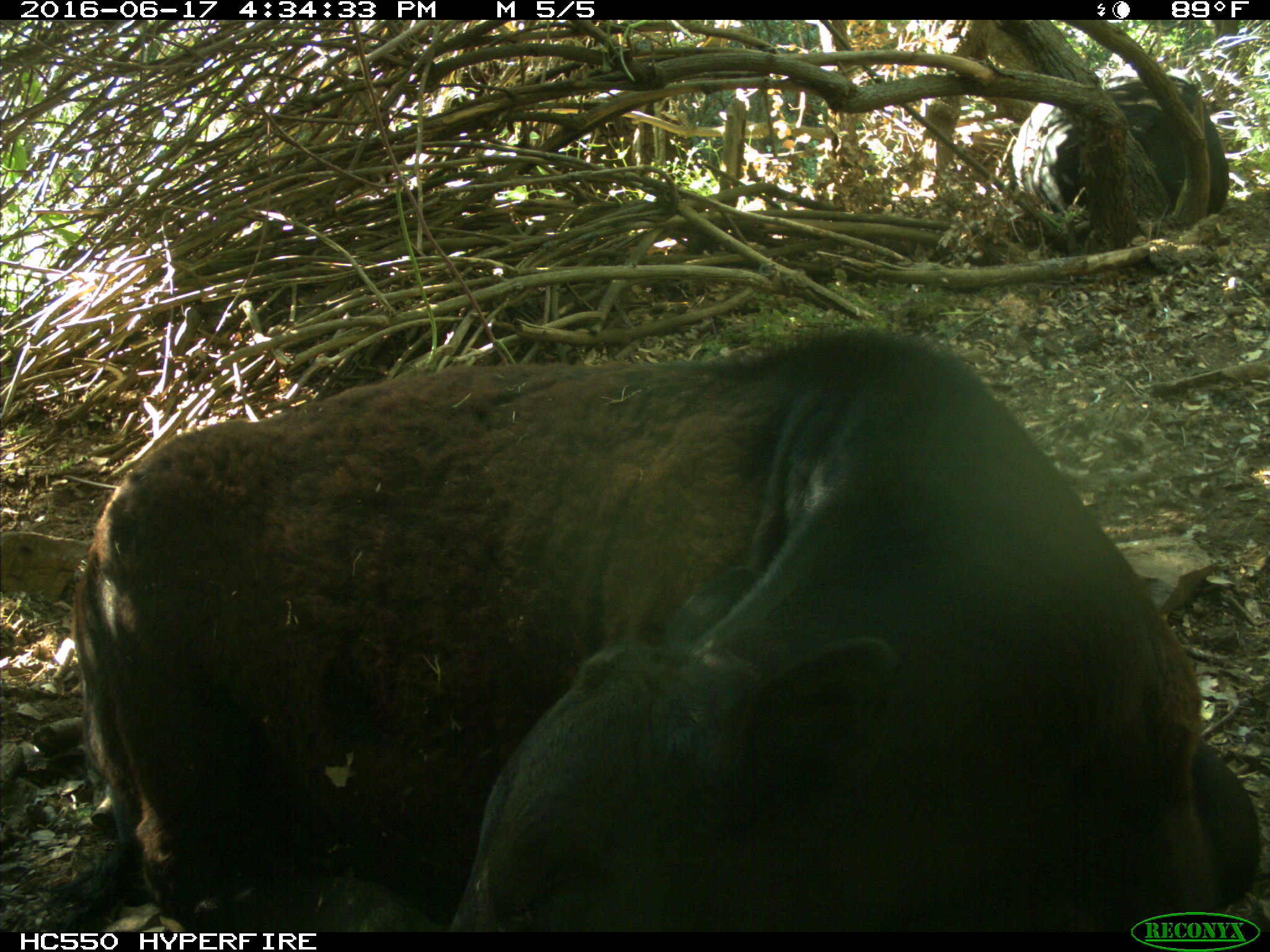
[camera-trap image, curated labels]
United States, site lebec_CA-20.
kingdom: Animalia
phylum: Chordata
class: Mammalia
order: Artiodactyla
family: Bovidae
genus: Bos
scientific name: Bos taurus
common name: domestic cow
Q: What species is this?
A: Bos taurus (domestic cow).